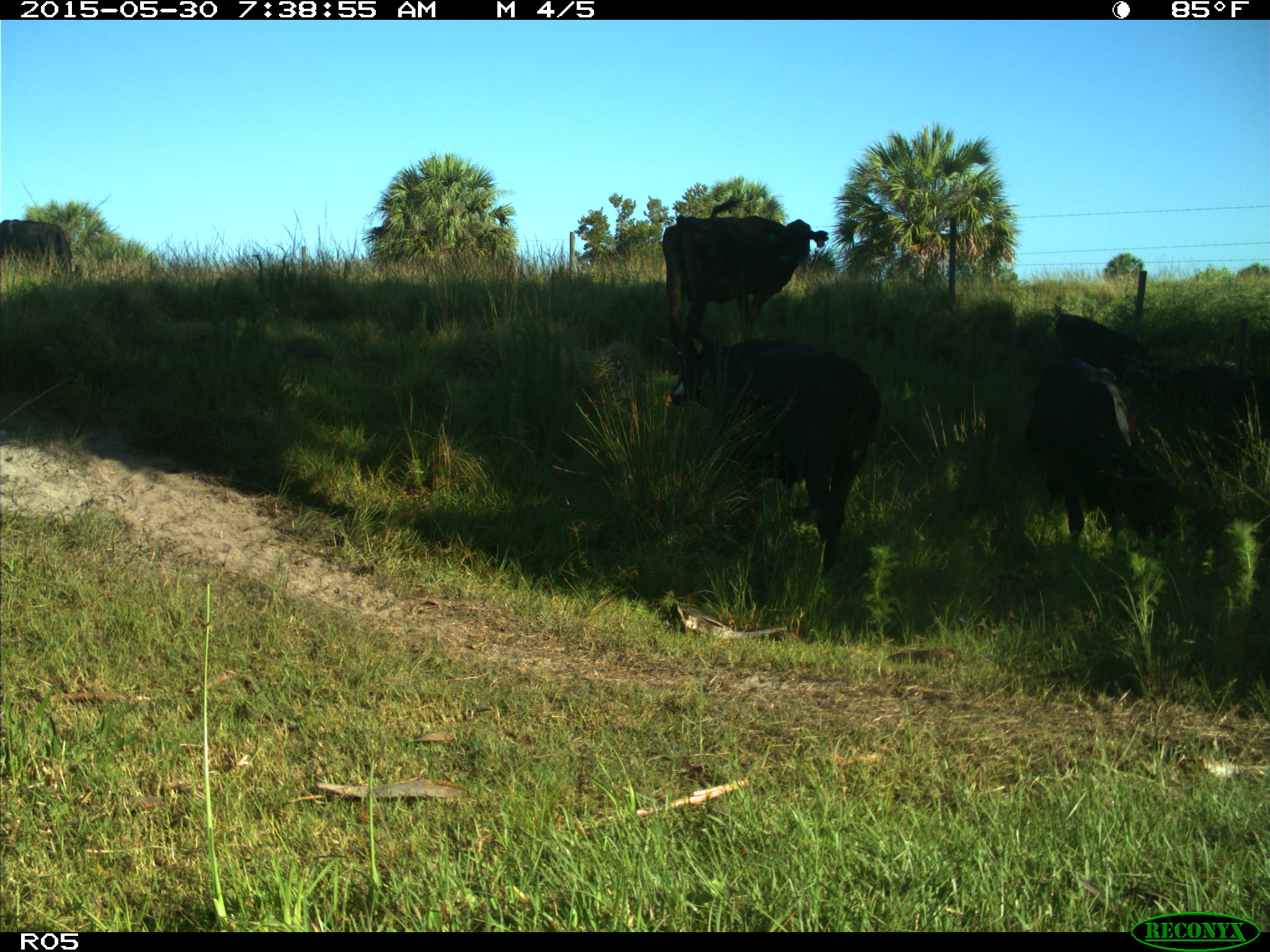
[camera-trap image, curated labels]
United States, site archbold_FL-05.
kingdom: Animalia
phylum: Chordata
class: Mammalia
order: Artiodactyla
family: Bovidae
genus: Bos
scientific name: Bos taurus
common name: domestic cow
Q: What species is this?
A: Bos taurus (domestic cow).